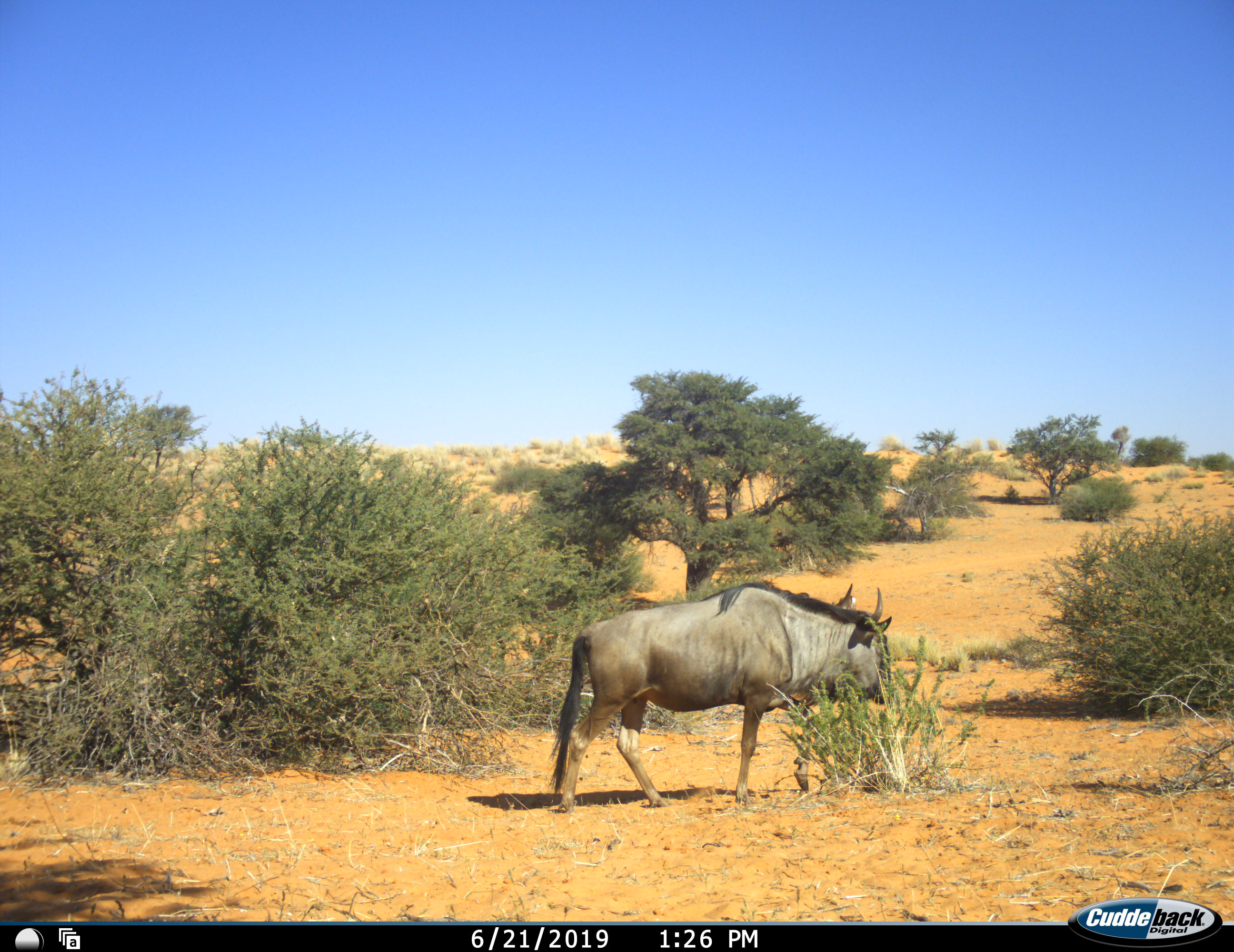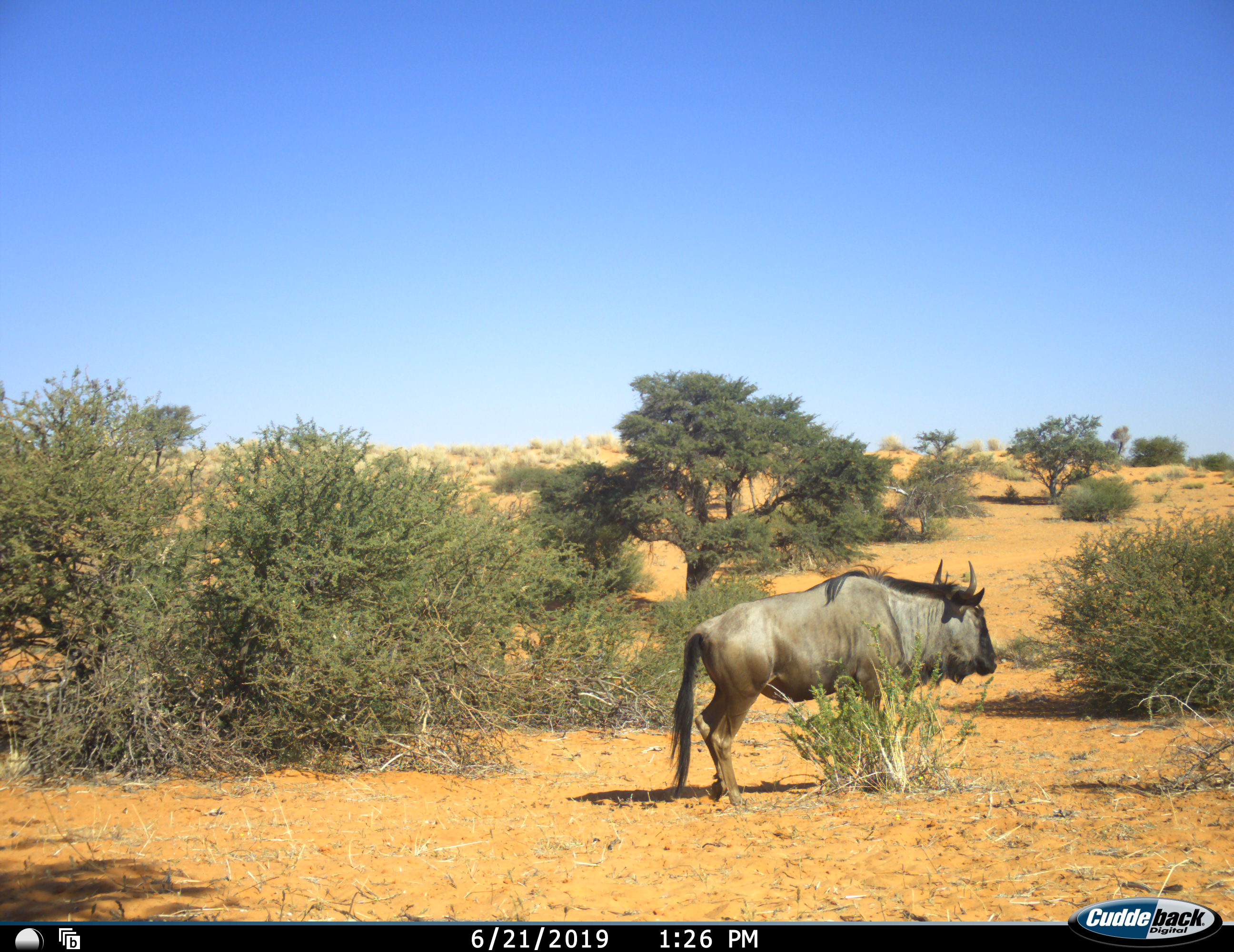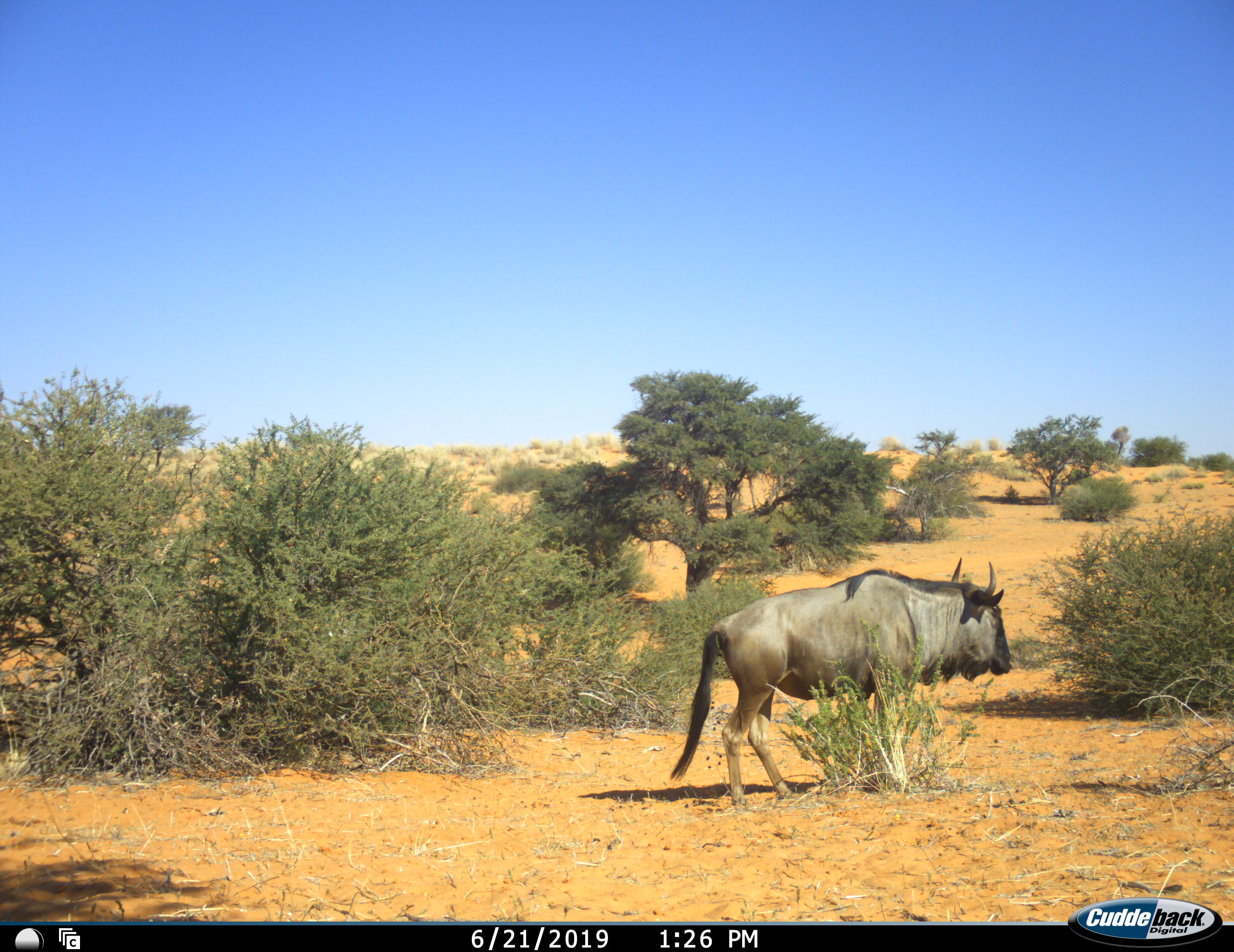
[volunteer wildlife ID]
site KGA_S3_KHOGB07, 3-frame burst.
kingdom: Animalia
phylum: Chordata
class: Mammalia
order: Artiodactyla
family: Bovidae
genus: Connochaetes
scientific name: Connochaetes taurinus taurinus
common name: blue wildebeest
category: wildebeestblue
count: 1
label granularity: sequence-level